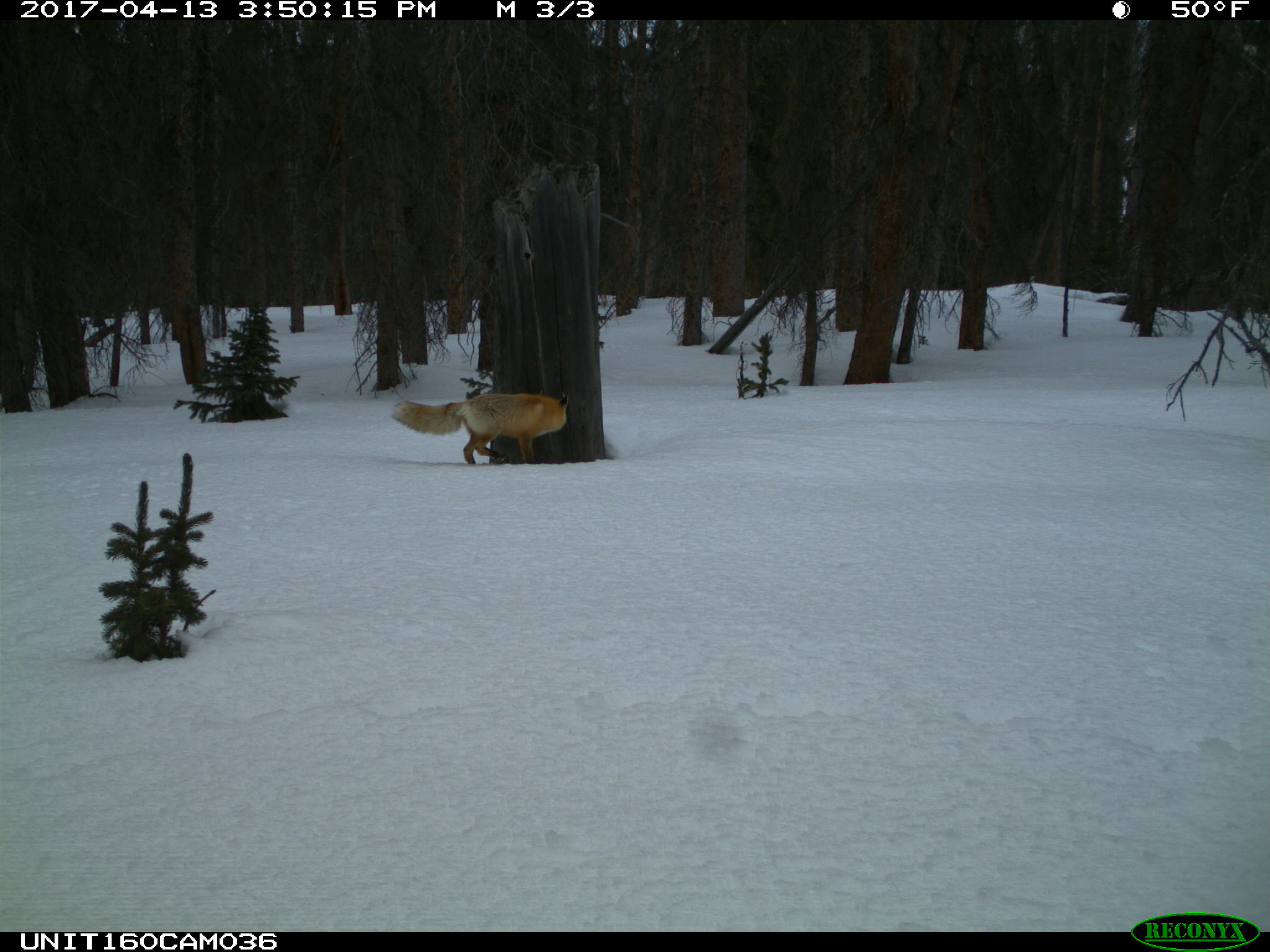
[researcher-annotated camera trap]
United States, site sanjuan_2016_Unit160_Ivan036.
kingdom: Animalia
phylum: Chordata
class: Mammalia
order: Carnivora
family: Canidae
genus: Vulpes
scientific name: Vulpes vulpes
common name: red fox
Vulpes vulpes (red fox).